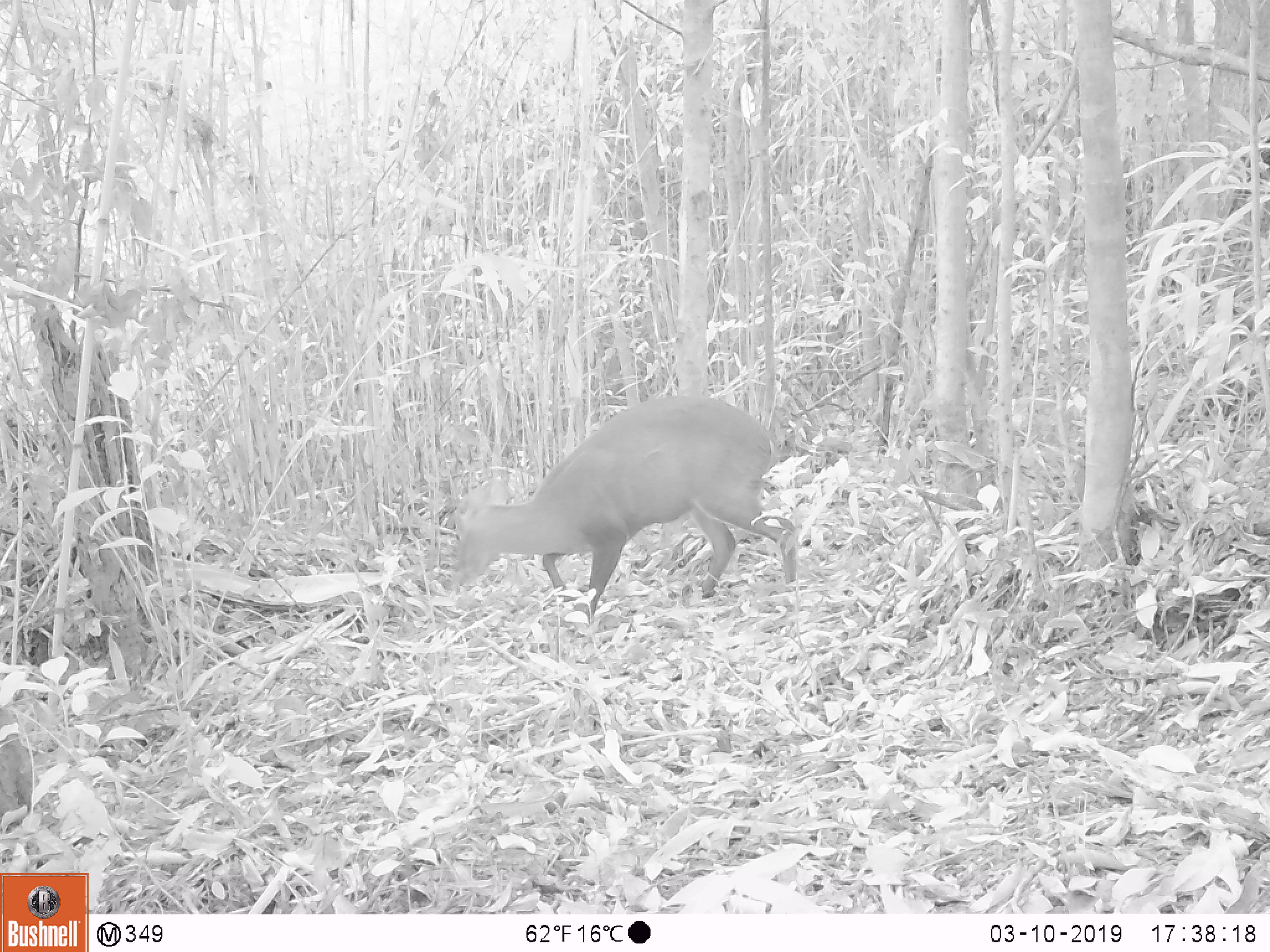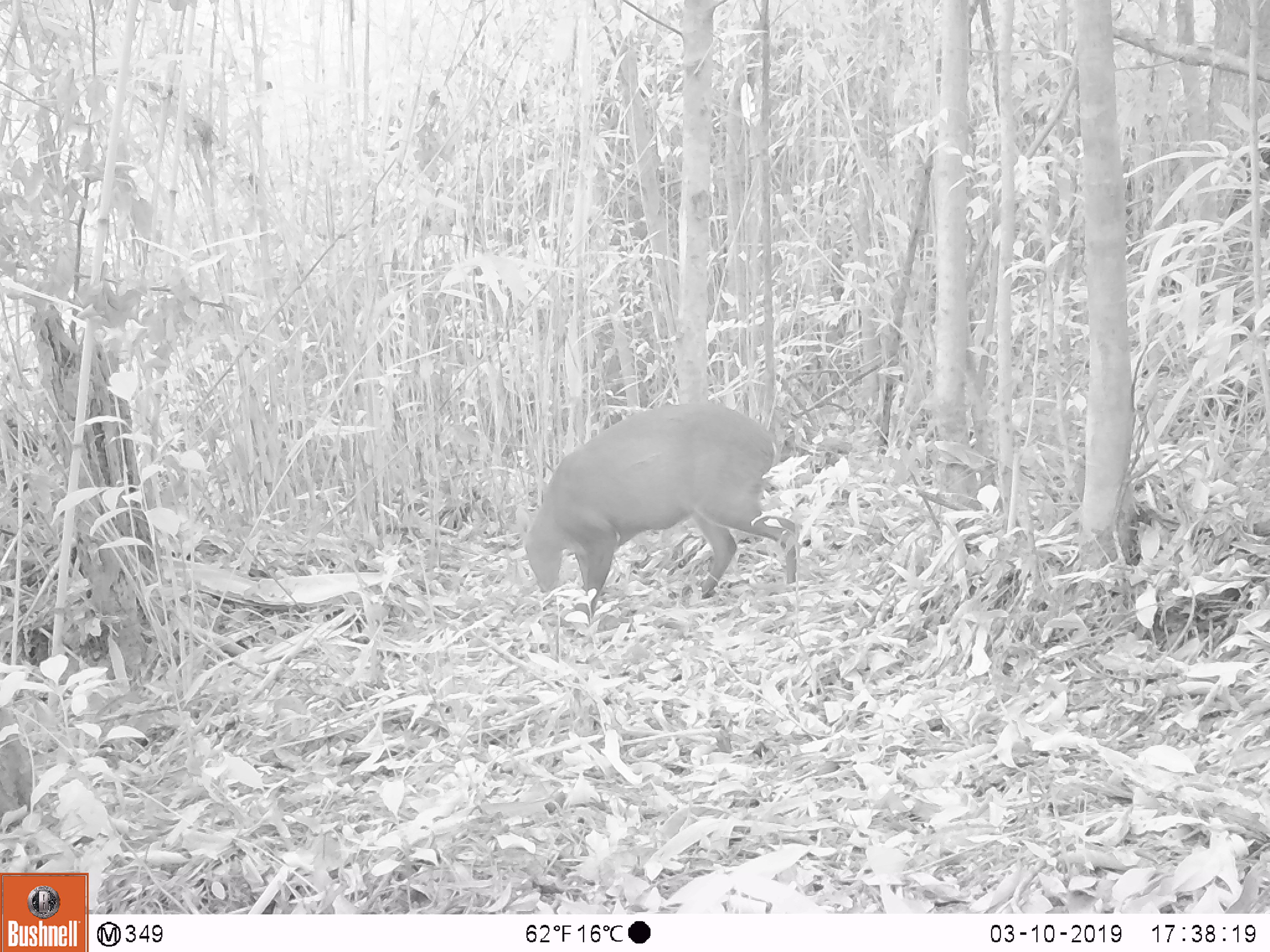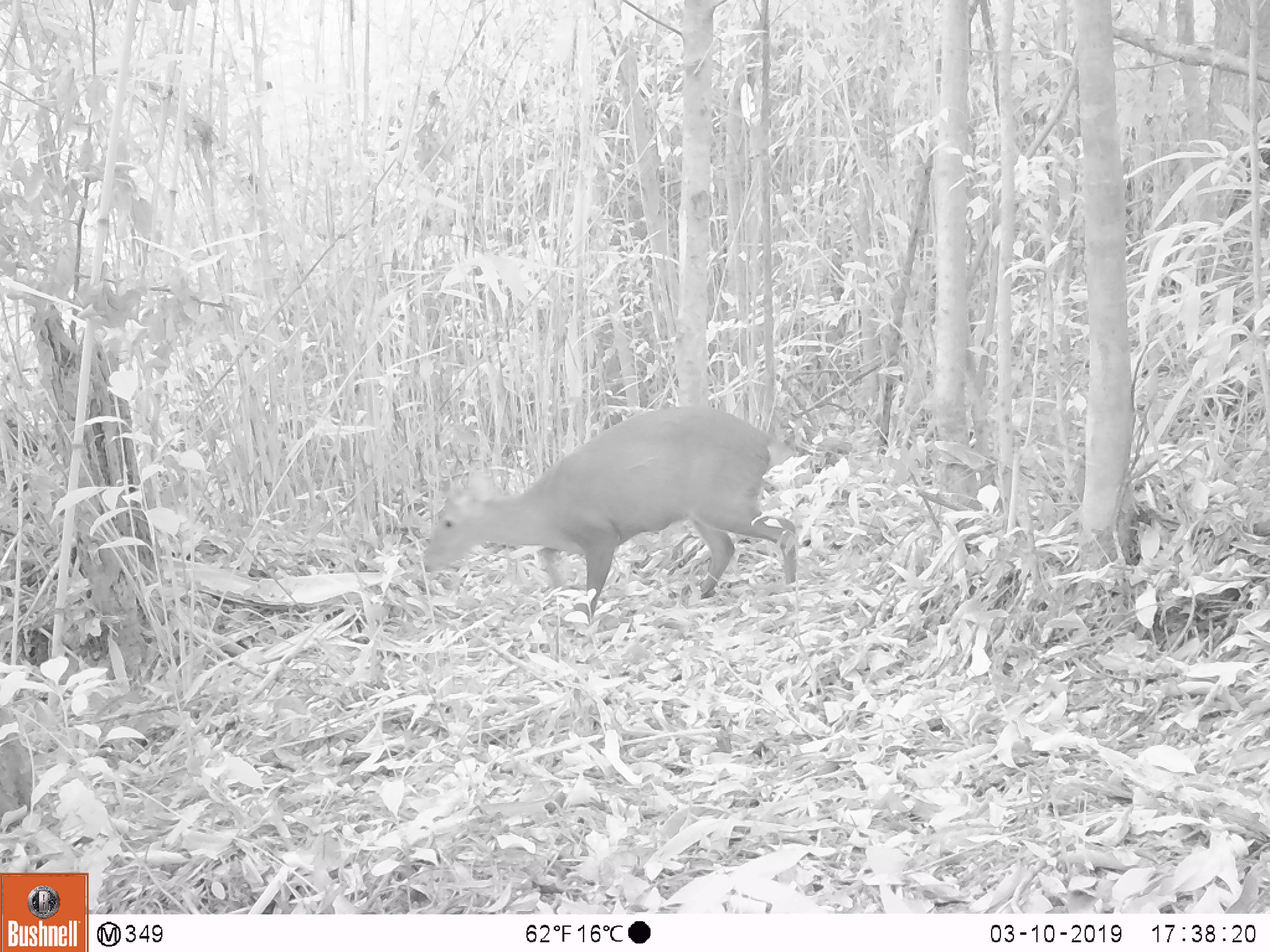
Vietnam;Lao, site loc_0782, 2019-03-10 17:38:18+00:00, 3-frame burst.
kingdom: Animalia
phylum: Chordata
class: Mammalia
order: Artiodactyla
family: Cervidae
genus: Muntiacus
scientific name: Muntiacus rooseveltorum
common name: roosevelt's muntjac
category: roosevelts muntjac group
Roosevelts muntjac group (roosevelt's muntjac) (Muntiacus rooseveltorum). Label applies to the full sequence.